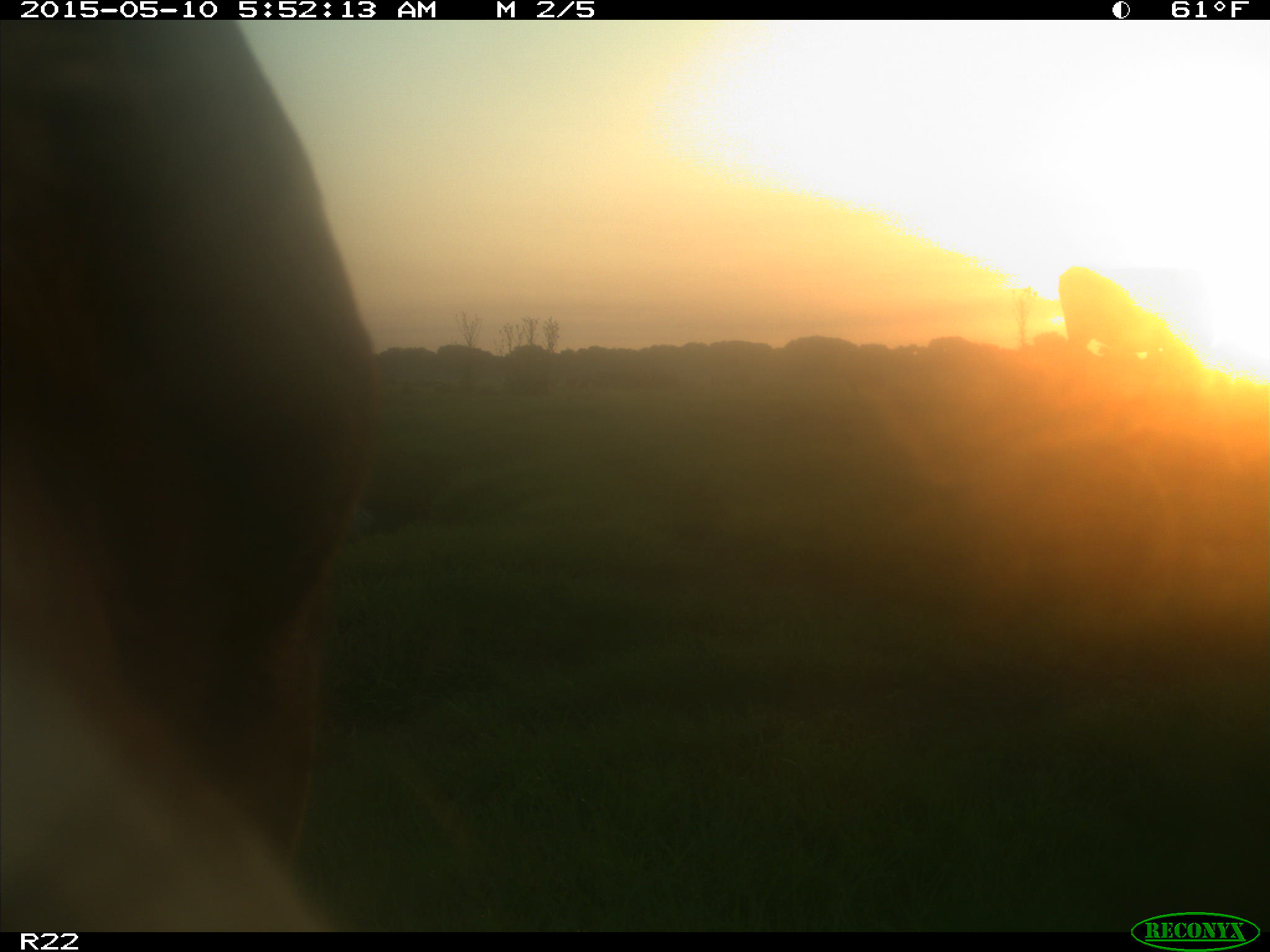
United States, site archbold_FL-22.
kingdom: Animalia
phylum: Chordata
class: Mammalia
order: Artiodactyla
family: Bovidae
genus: Bos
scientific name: Bos taurus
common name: domestic cow